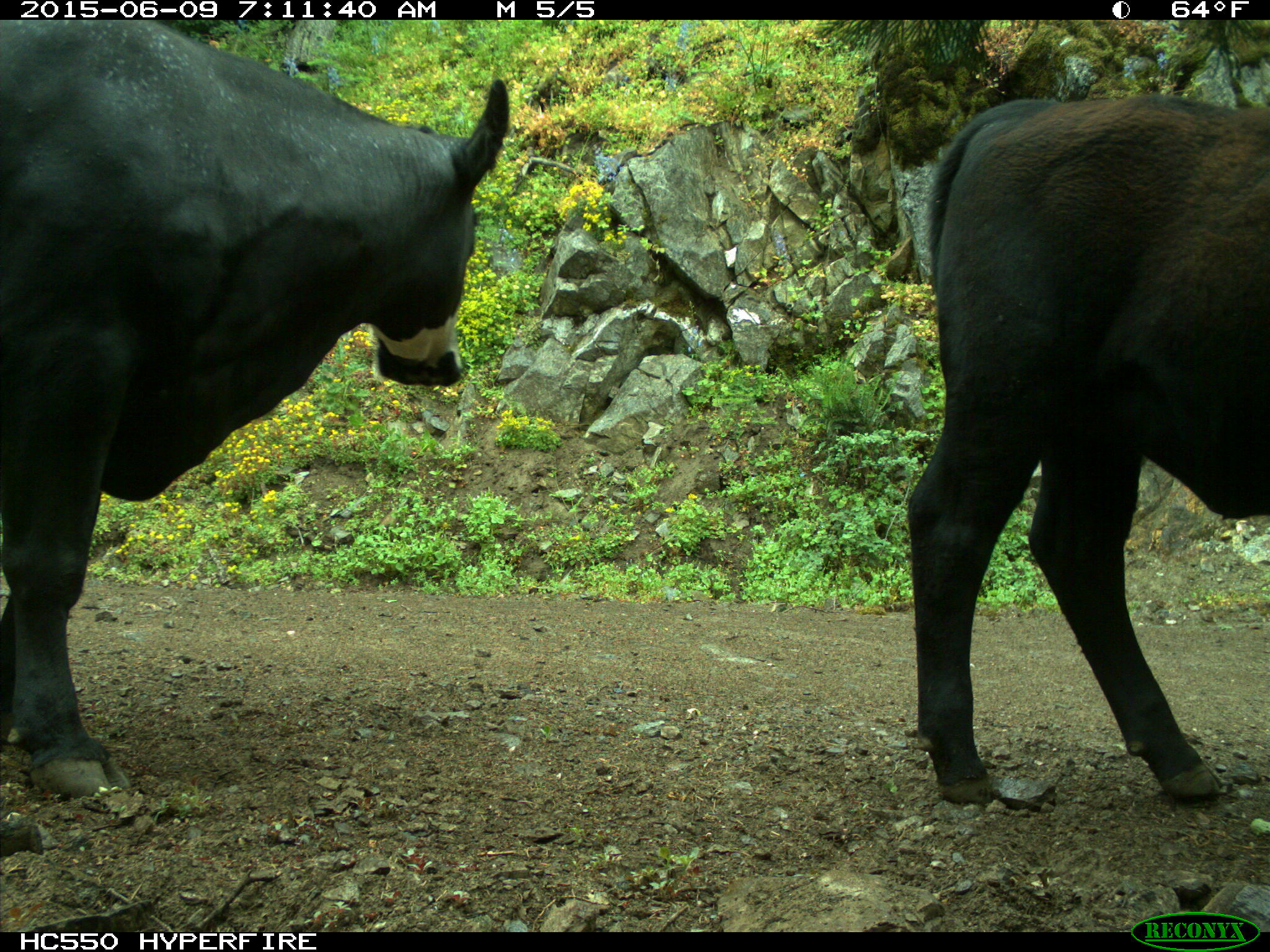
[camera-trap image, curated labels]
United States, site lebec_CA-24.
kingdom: Animalia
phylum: Chordata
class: Mammalia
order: Artiodactyla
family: Bovidae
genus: Bos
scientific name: Bos taurus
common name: domestic cow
Bos taurus (domestic cow).